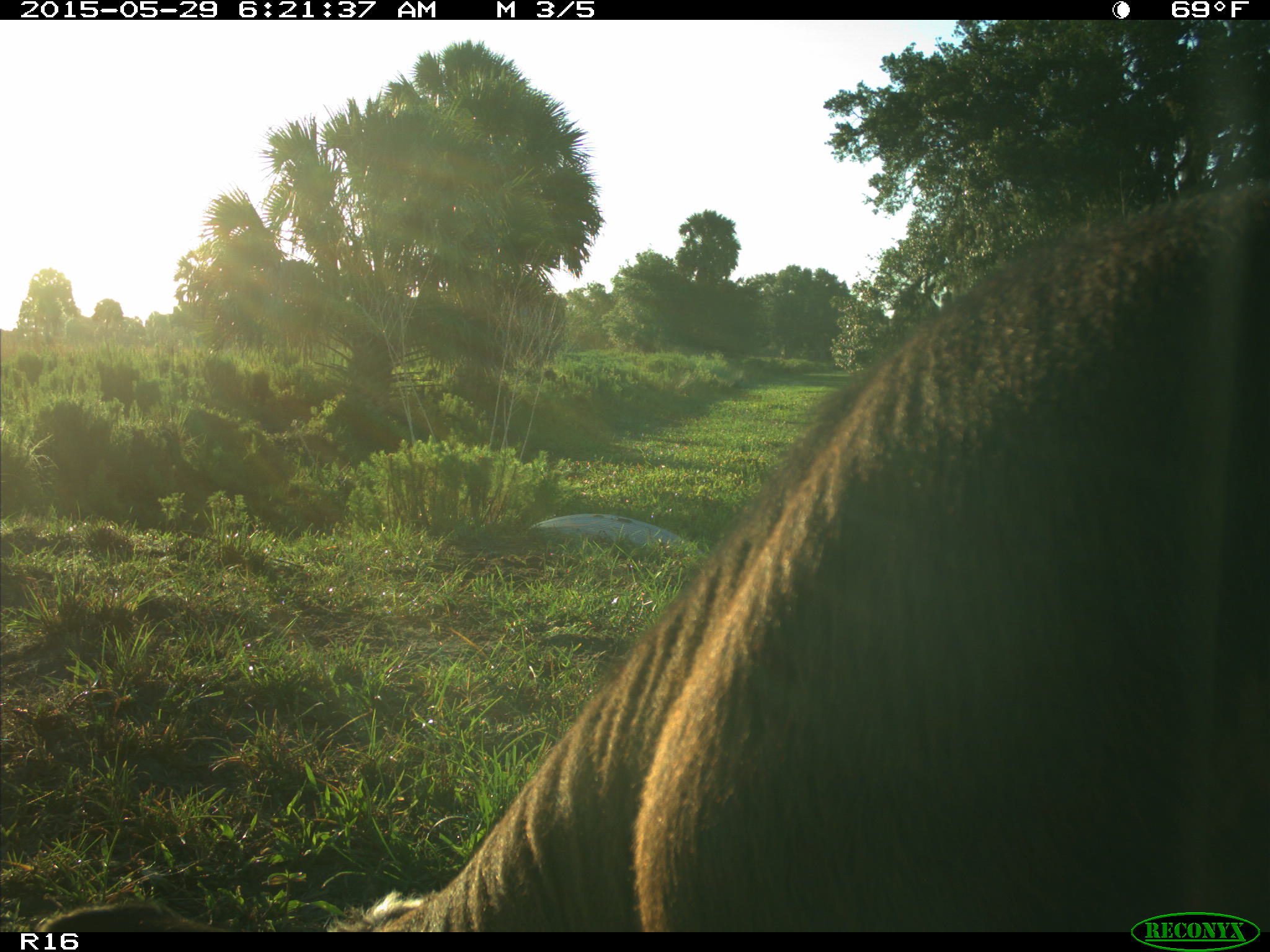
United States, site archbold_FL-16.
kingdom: Animalia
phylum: Chordata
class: Mammalia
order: Artiodactyla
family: Bovidae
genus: Bos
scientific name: Bos taurus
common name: domestic cow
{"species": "Bos taurus (domestic cow)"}